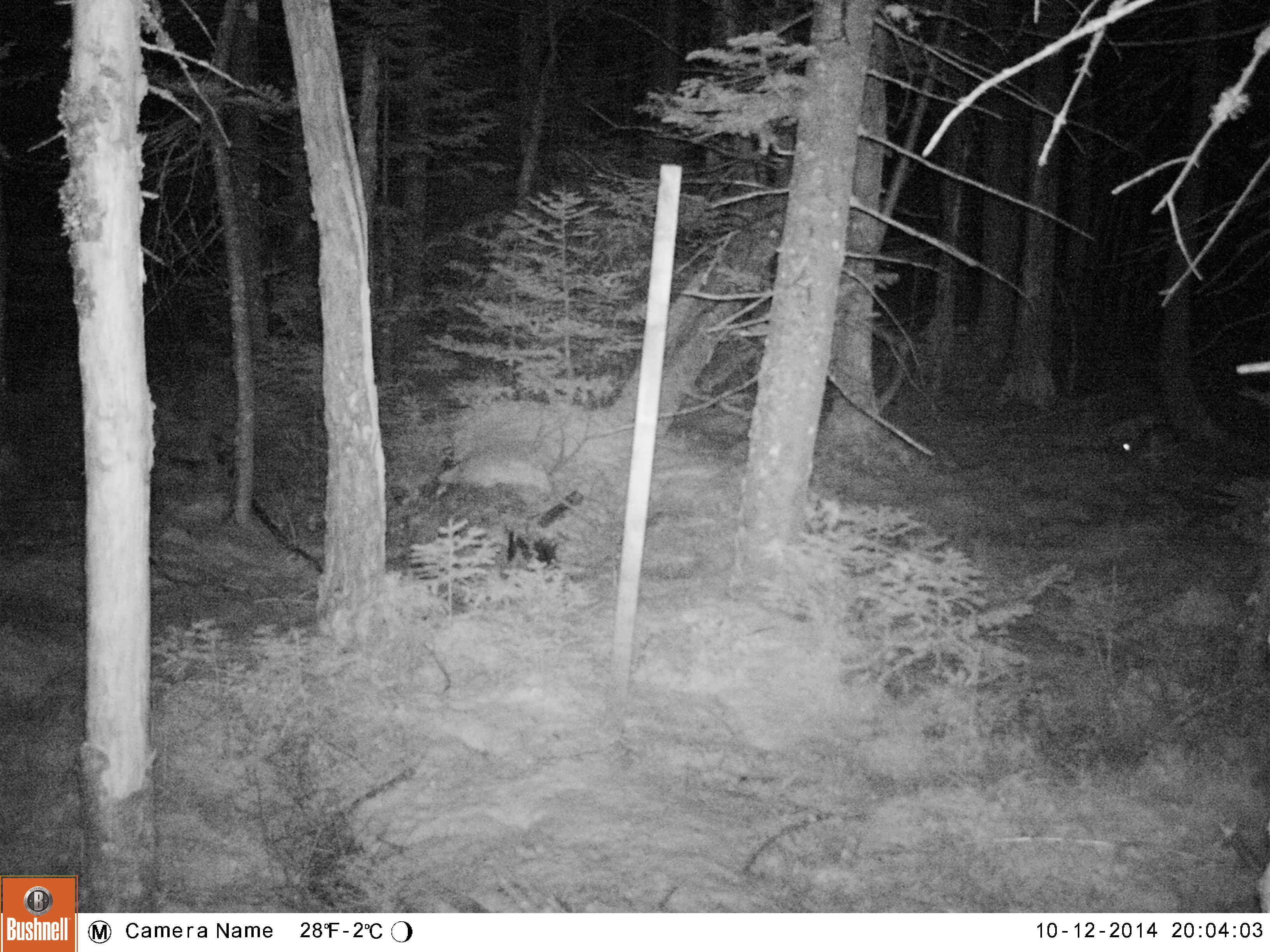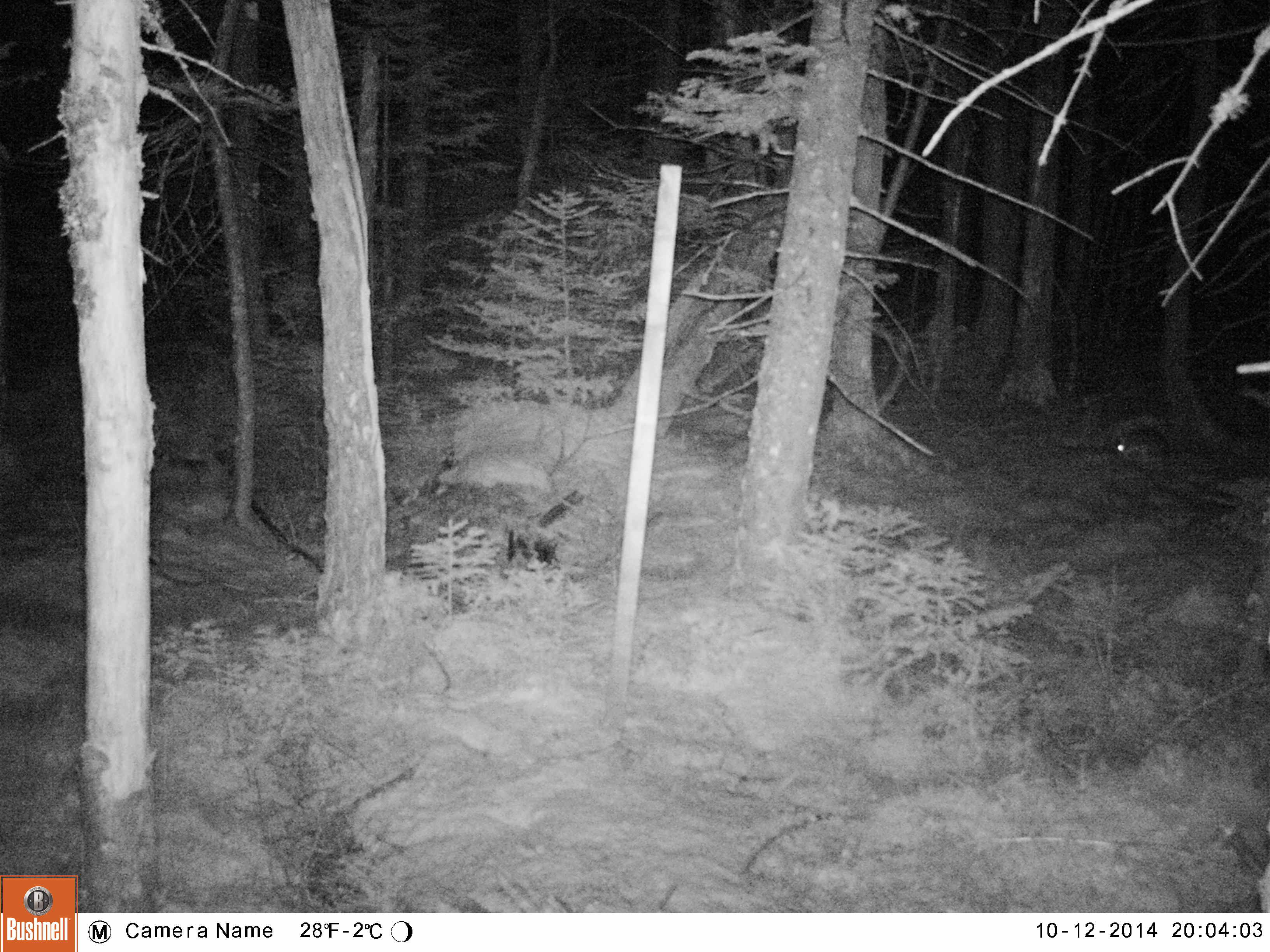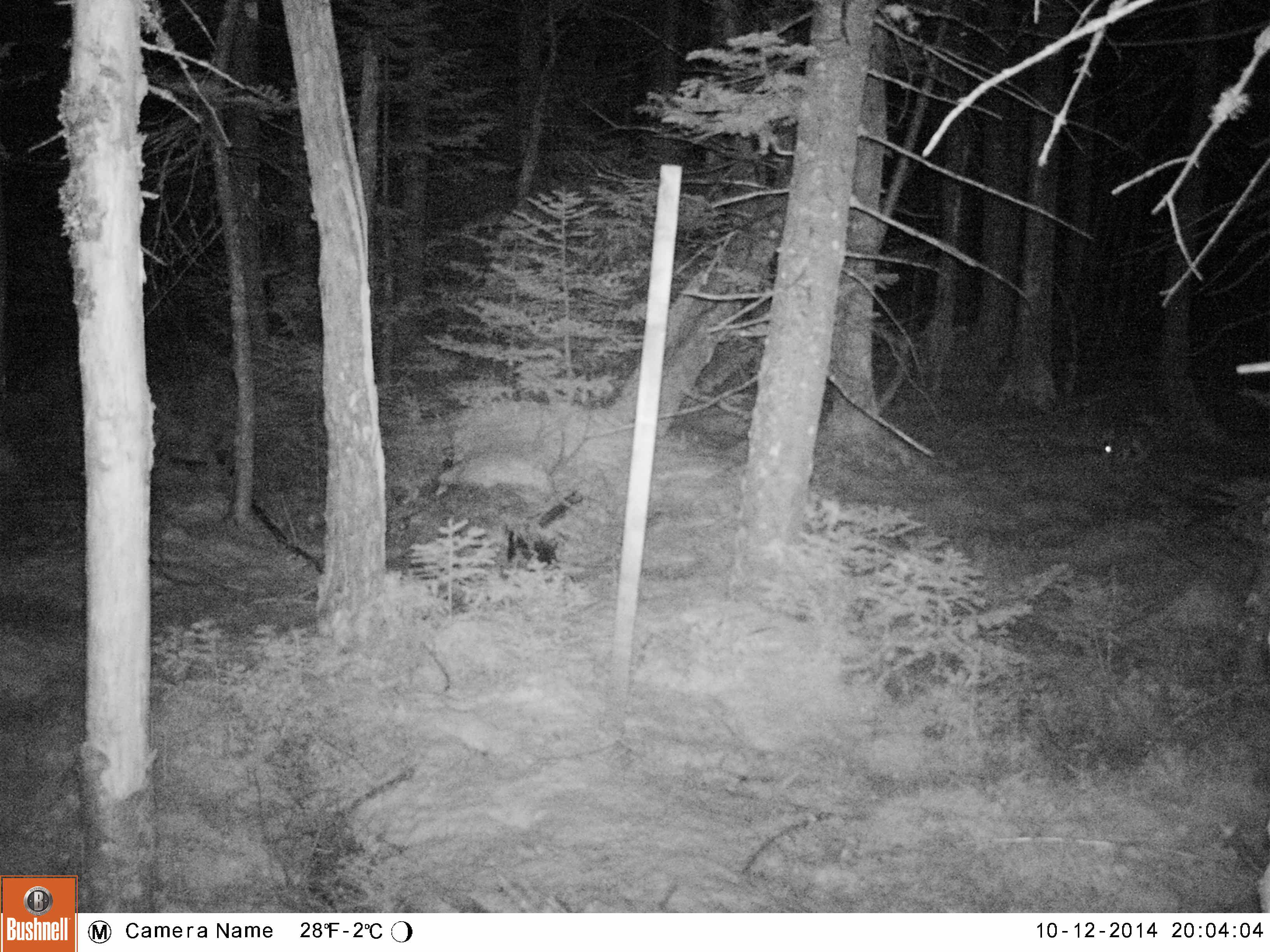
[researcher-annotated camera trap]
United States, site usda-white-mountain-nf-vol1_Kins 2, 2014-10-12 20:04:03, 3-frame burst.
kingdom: Animalia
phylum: Chordata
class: Mammalia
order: Lagomorpha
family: Leporidae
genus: Lepus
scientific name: Lepus americanus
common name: snowshoe hare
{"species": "snowshoe hare (Lepus americanus)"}